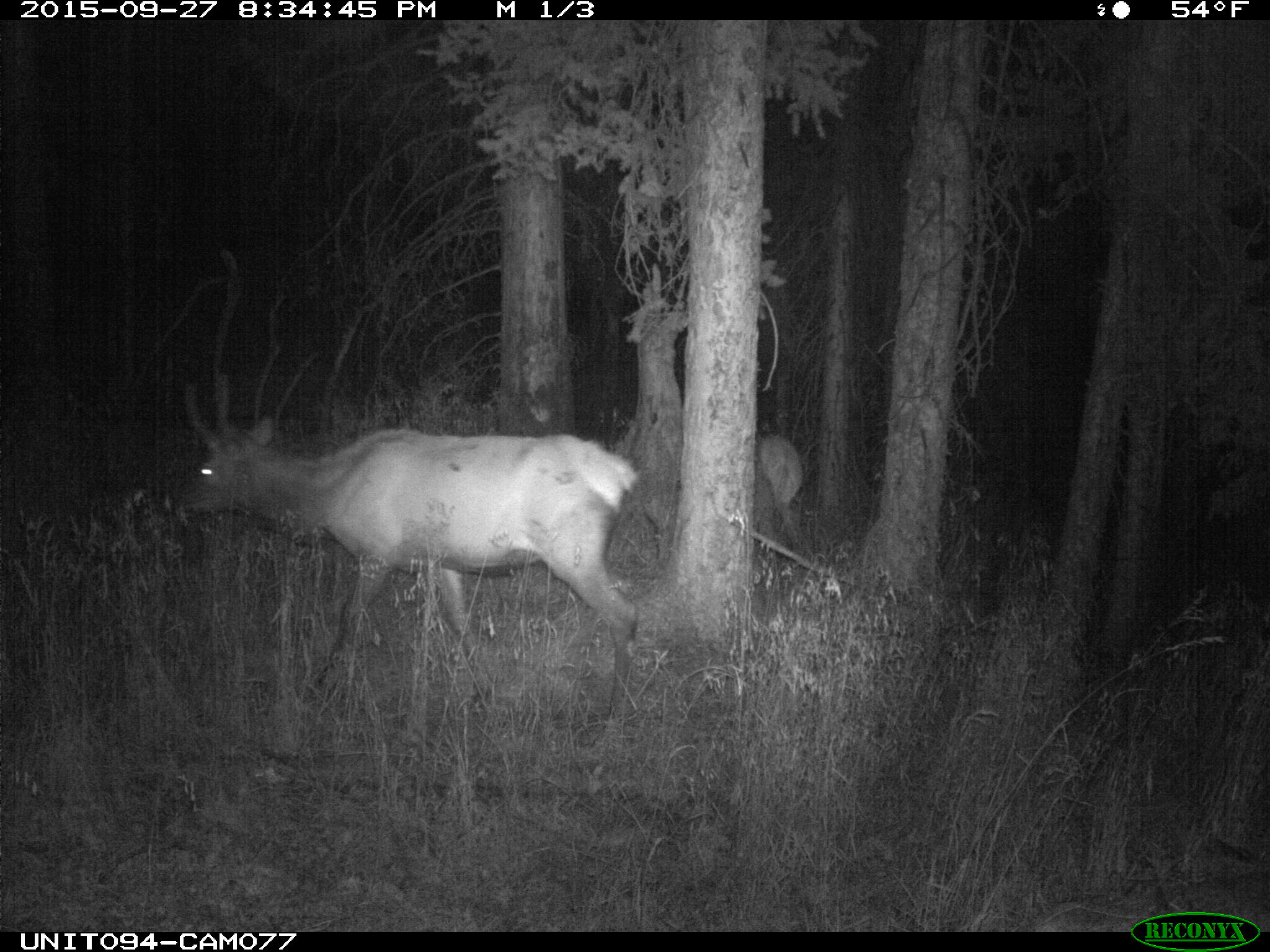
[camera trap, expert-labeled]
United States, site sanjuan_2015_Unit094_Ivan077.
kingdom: Animalia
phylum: Chordata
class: Mammalia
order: Artiodactyla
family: Cervidae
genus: Cervus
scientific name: Cervus elaphus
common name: red deer